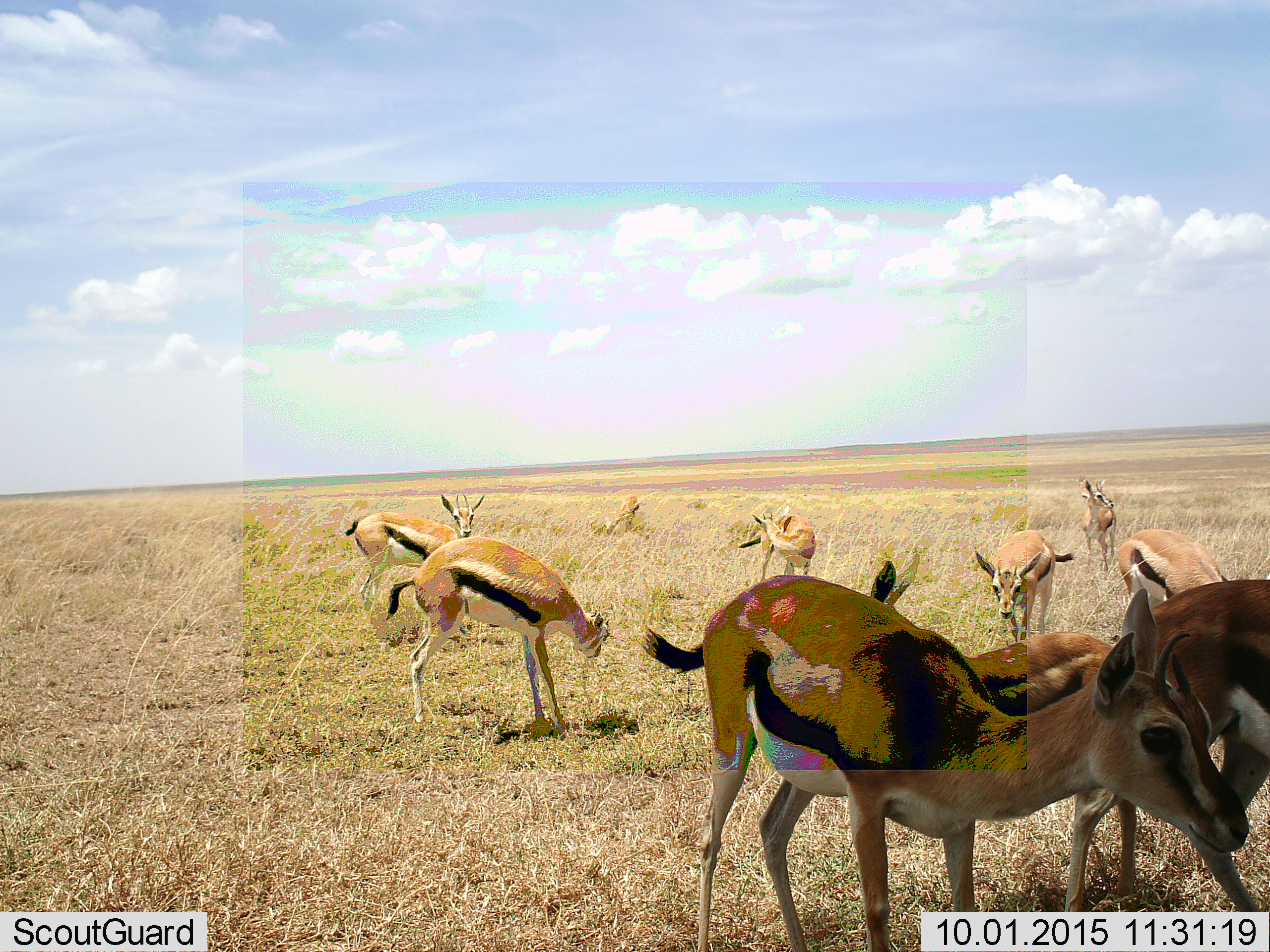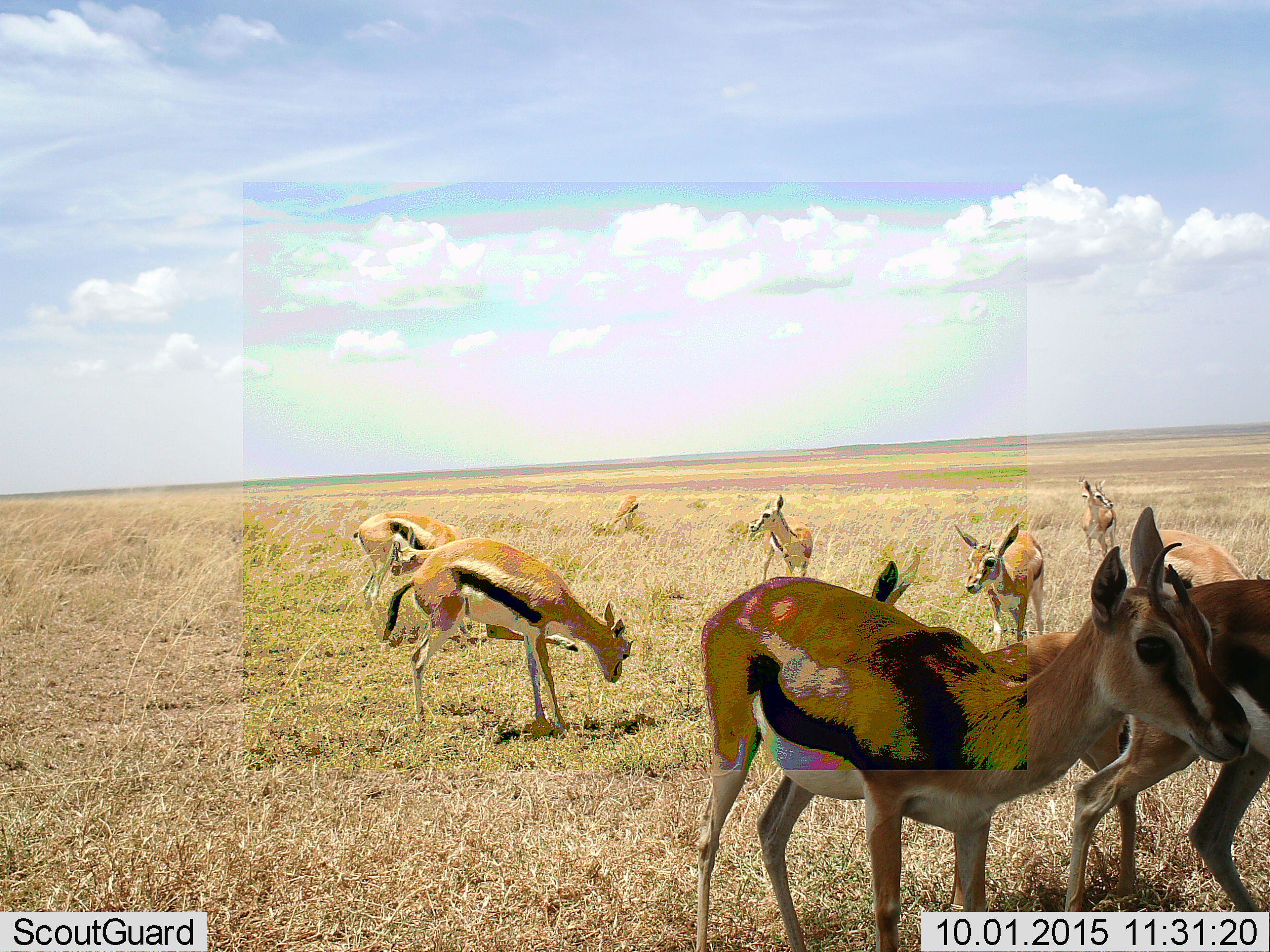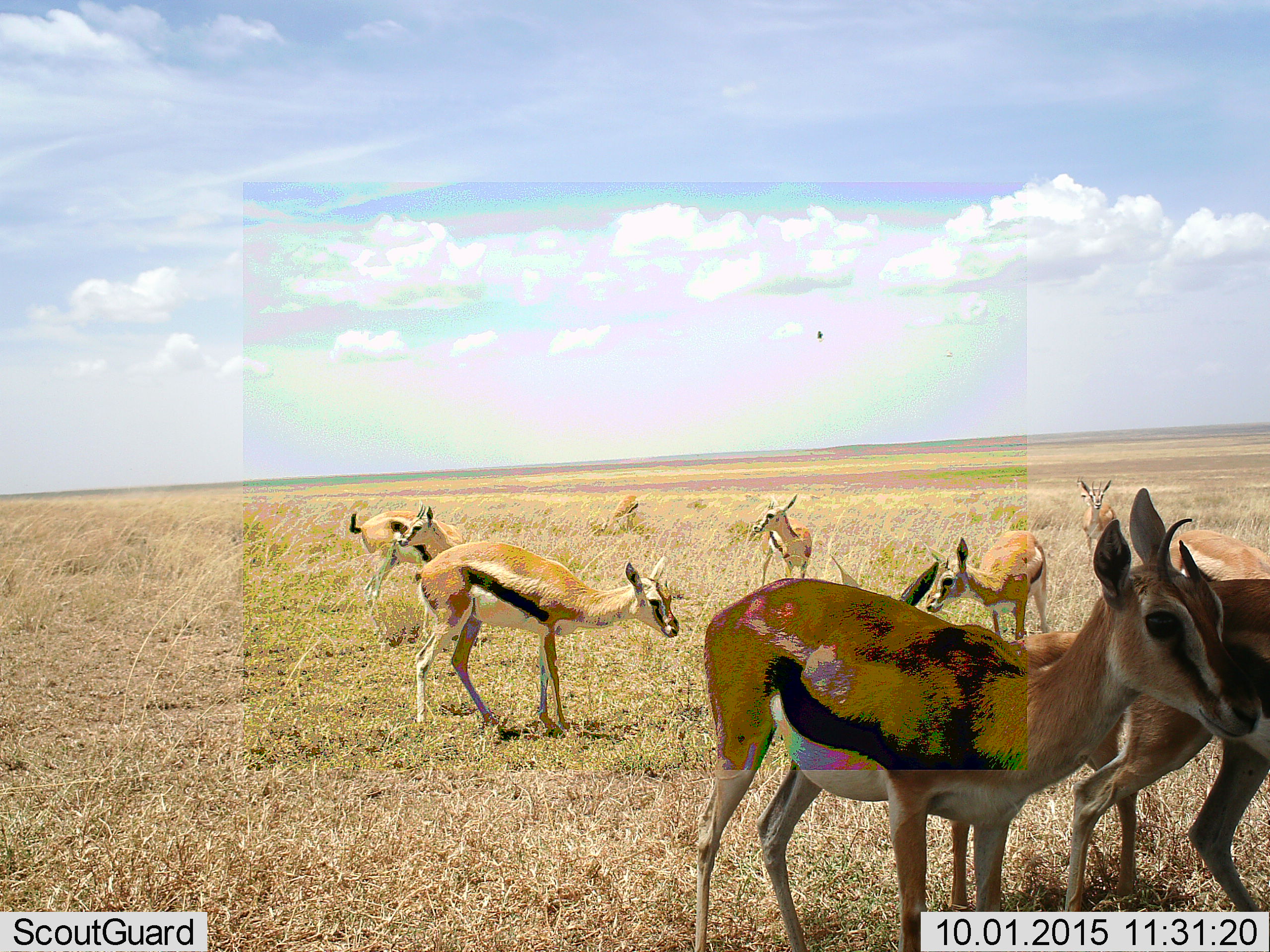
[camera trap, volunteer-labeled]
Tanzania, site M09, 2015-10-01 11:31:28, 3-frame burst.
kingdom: Animalia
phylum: Chordata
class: Mammalia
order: Artiodactyla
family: Bovidae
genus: Eudorcas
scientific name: Eudorcas thomsonii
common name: thomson's gazelle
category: gazellethomsons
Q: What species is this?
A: Gazellethomsons (thomson's gazelle) (Eudorcas thomsonii).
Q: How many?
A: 10.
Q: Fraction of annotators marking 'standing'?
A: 89%.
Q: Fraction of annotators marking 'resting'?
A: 0%.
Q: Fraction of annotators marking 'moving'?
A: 56%.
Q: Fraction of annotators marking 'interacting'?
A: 11%.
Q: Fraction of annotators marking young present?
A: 11%.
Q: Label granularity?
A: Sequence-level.